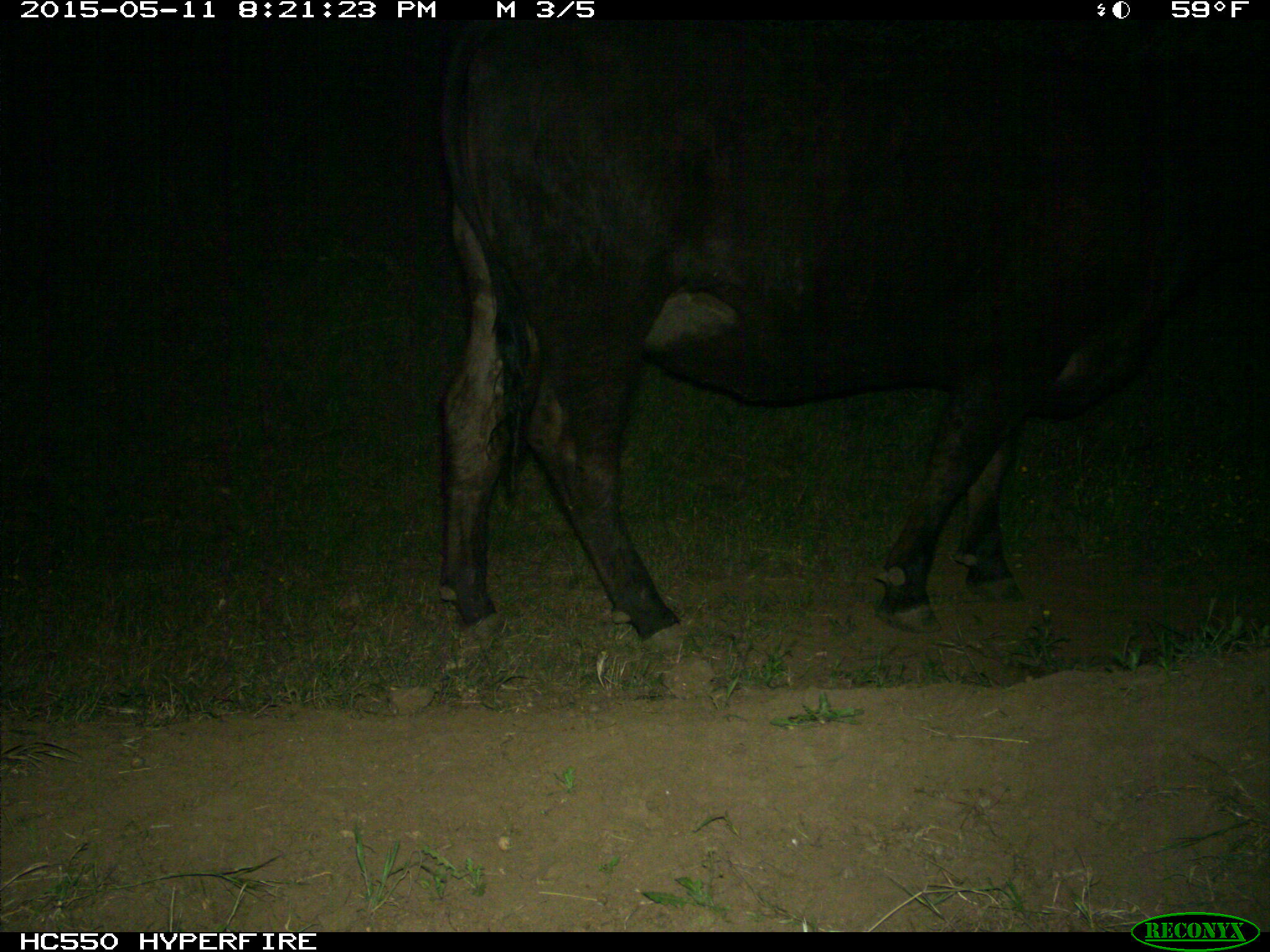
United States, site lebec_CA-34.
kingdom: Animalia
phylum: Chordata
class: Mammalia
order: Artiodactyla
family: Bovidae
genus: Bos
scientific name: Bos taurus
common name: domestic cow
Bos taurus (domestic cow).